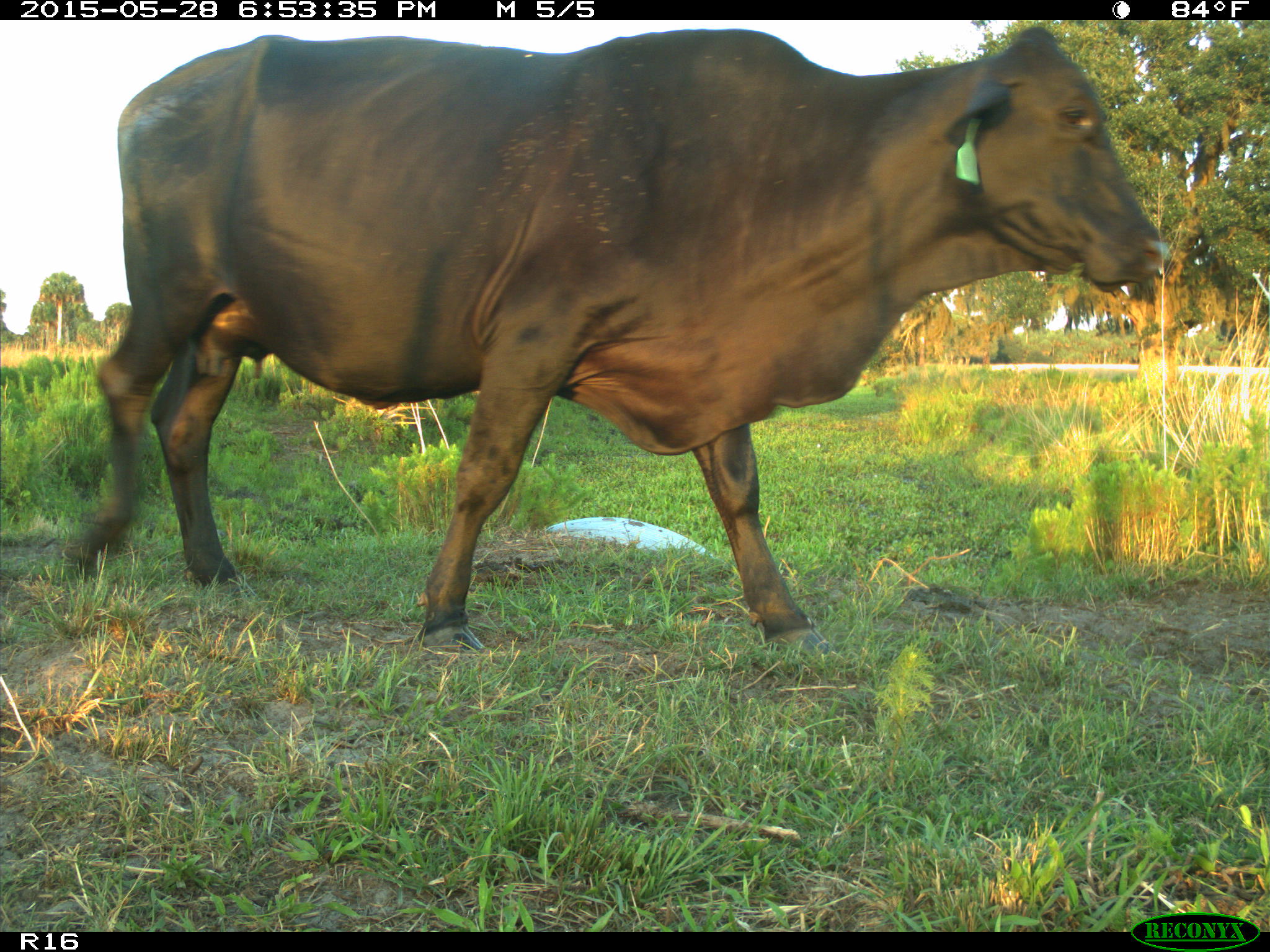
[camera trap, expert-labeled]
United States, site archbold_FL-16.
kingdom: Animalia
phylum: Chordata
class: Mammalia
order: Artiodactyla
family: Bovidae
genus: Bos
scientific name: Bos taurus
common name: domestic cow